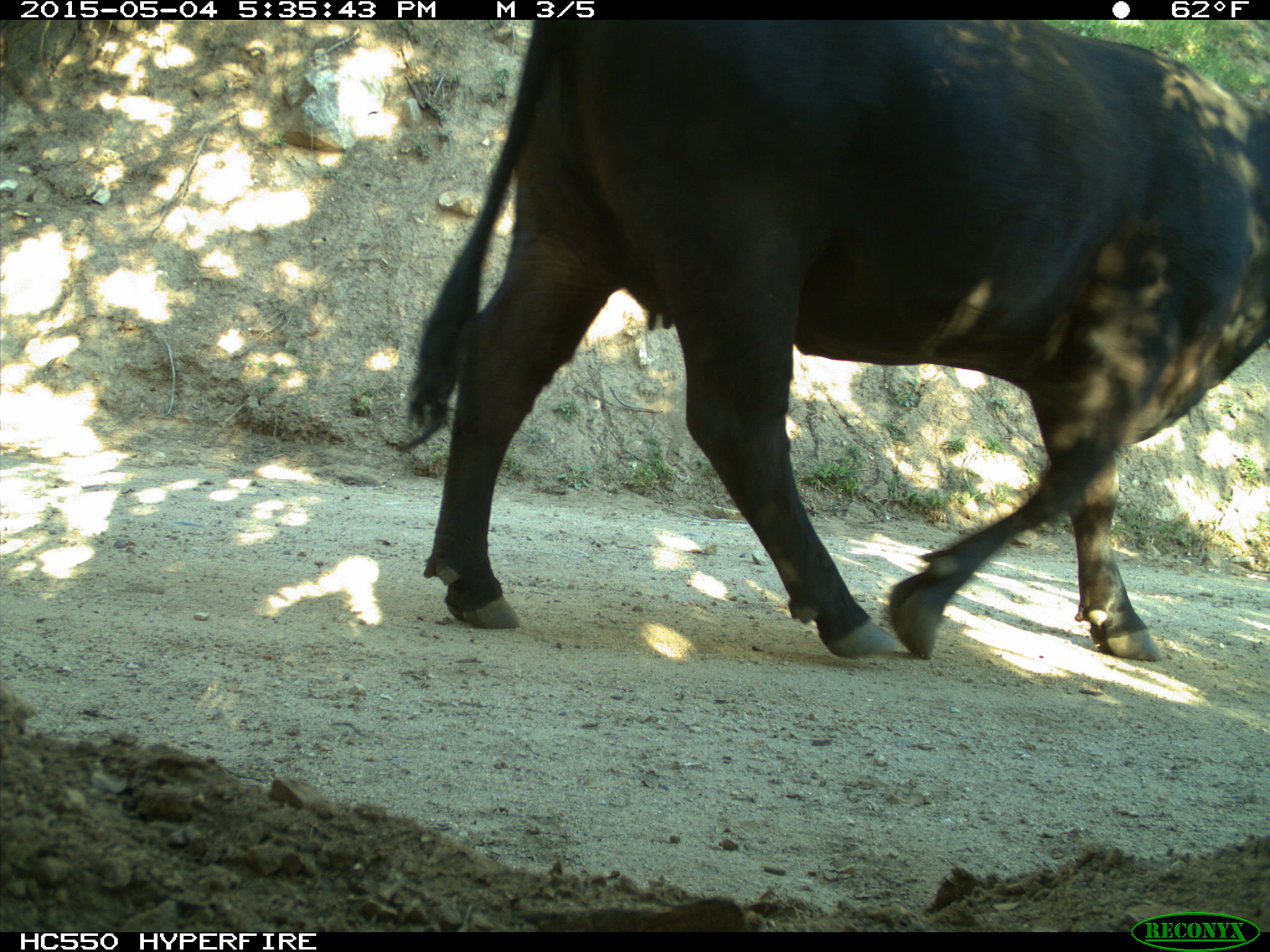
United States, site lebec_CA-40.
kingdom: Animalia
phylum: Chordata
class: Mammalia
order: Artiodactyla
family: Bovidae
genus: Bos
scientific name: Bos taurus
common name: domestic cow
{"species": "Bos taurus (domestic cow)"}